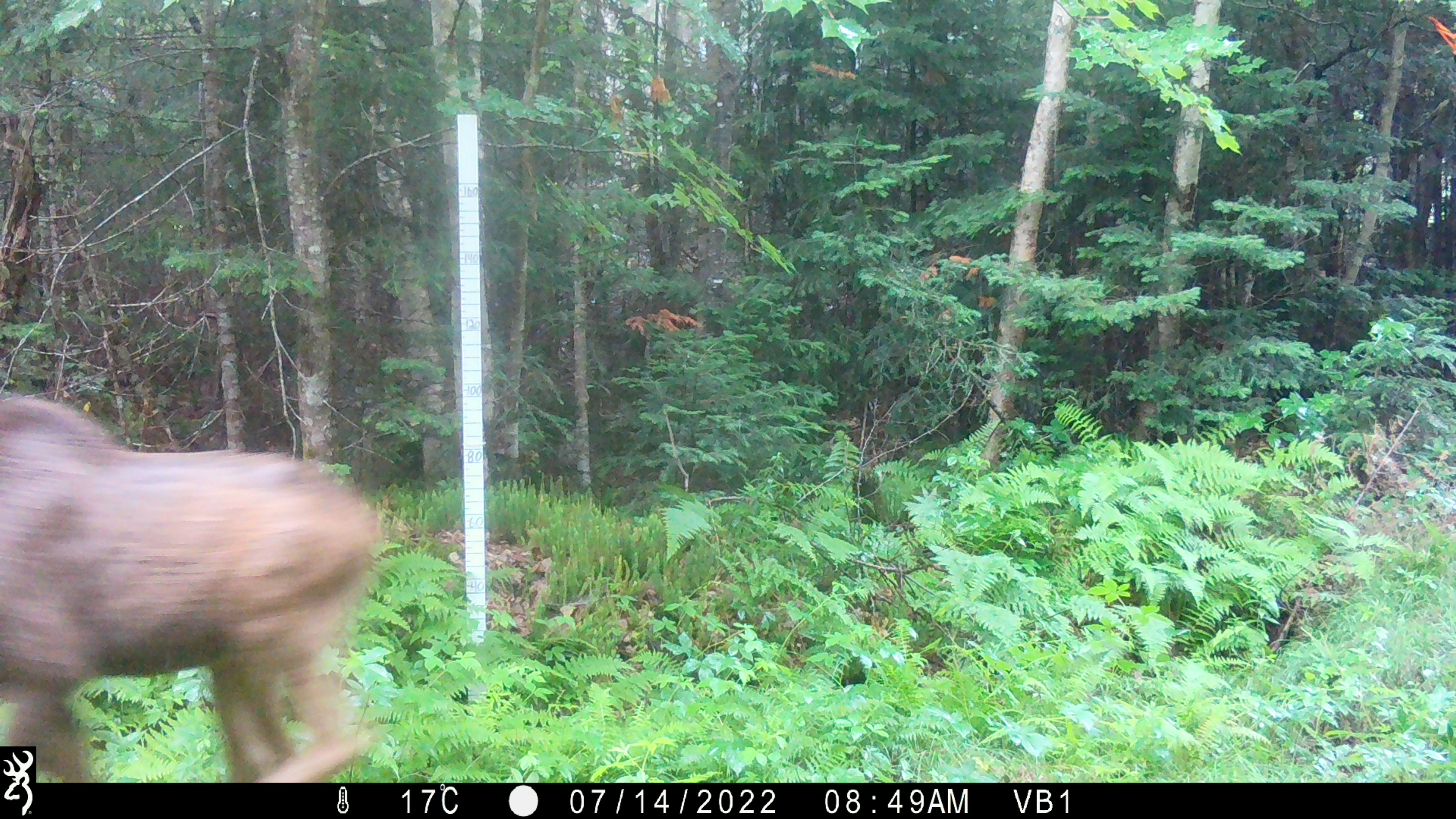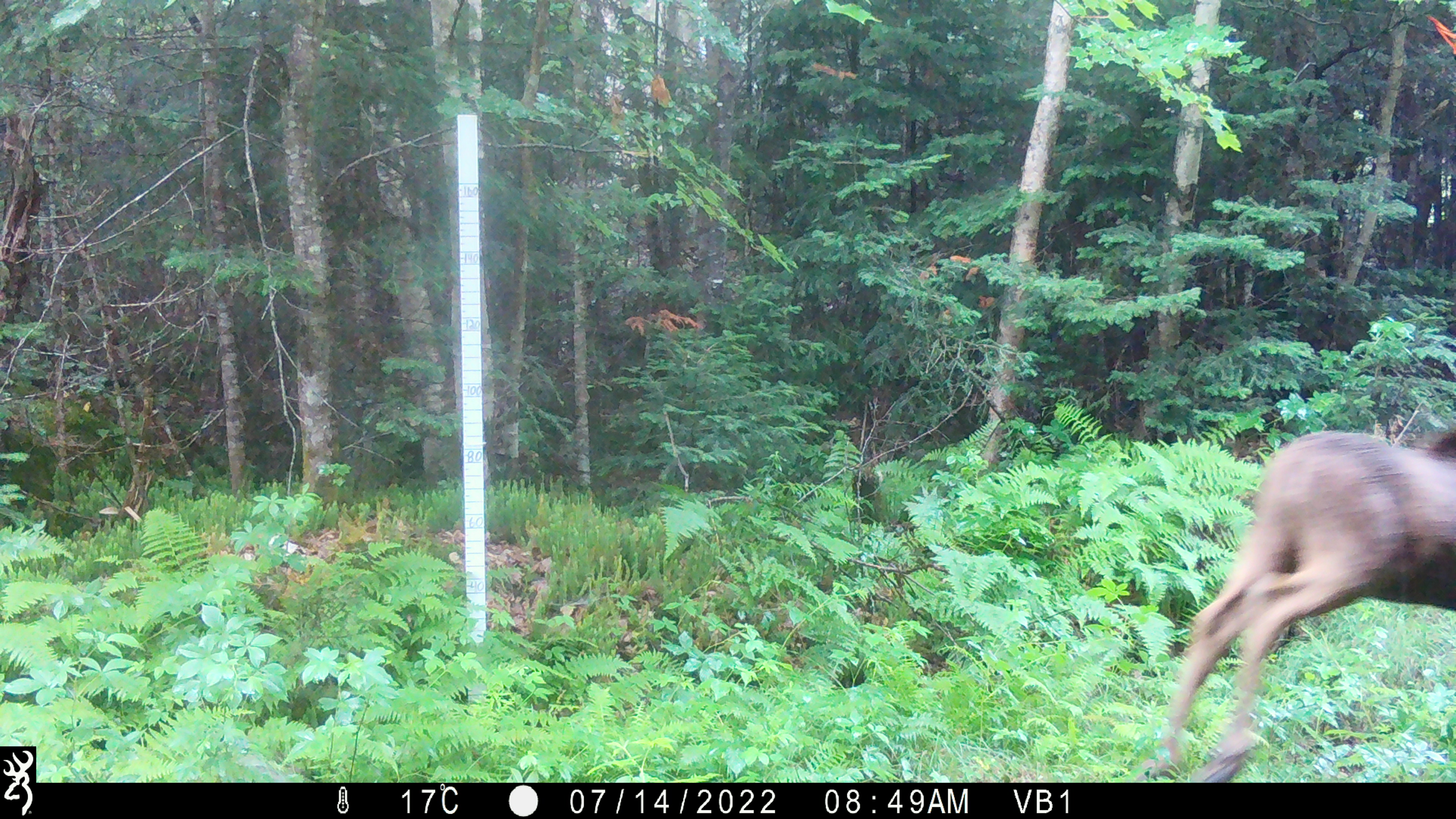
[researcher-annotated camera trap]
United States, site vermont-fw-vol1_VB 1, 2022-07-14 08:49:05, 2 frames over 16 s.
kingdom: Animalia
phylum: Chordata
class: Mammalia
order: Artiodactyla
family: Cervidae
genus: Alces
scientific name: Alces alces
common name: moose